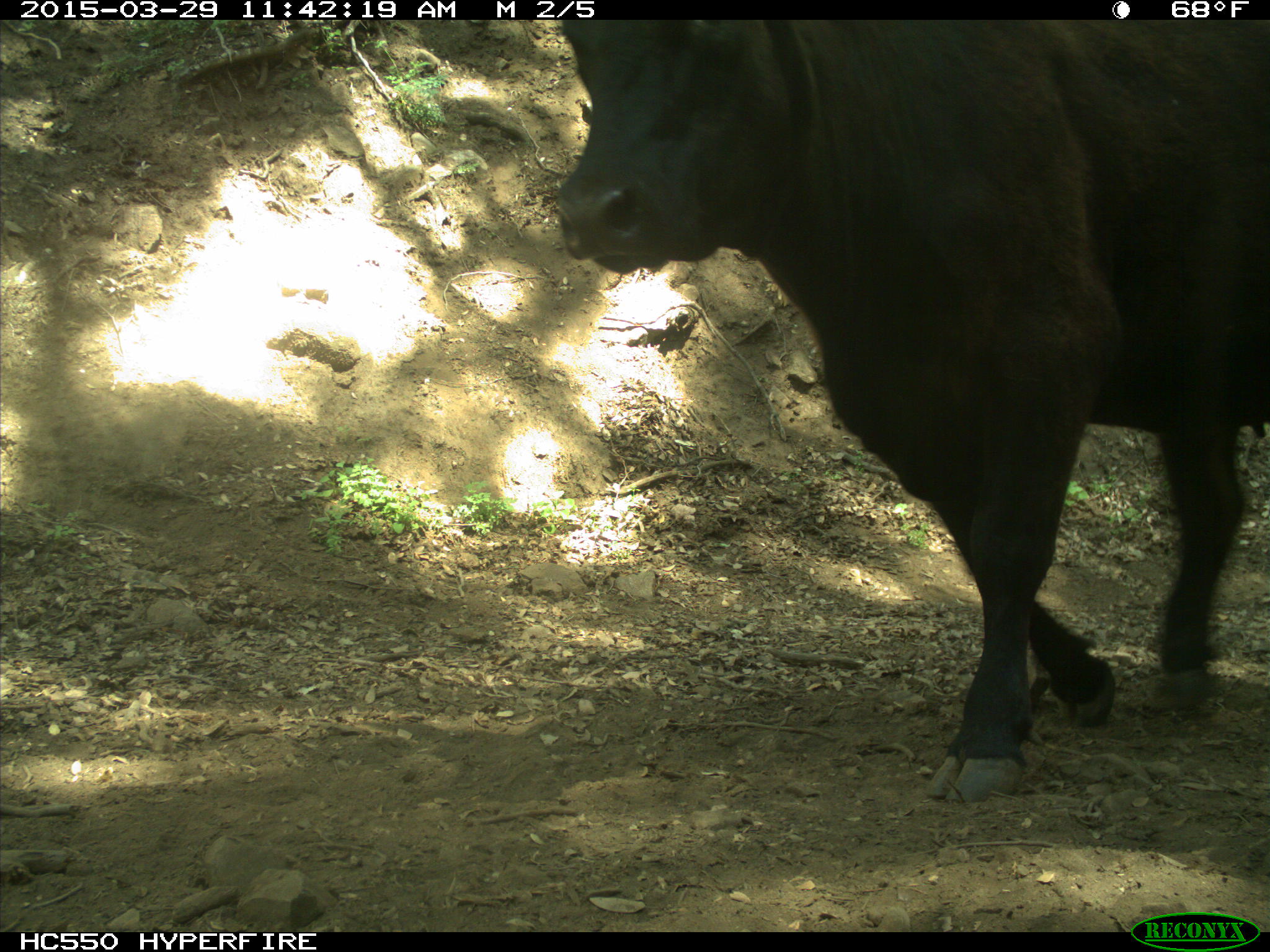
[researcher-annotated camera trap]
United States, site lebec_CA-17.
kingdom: Animalia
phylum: Chordata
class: Mammalia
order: Artiodactyla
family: Bovidae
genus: Bos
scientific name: Bos taurus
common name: domestic cow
Bos taurus (domestic cow).